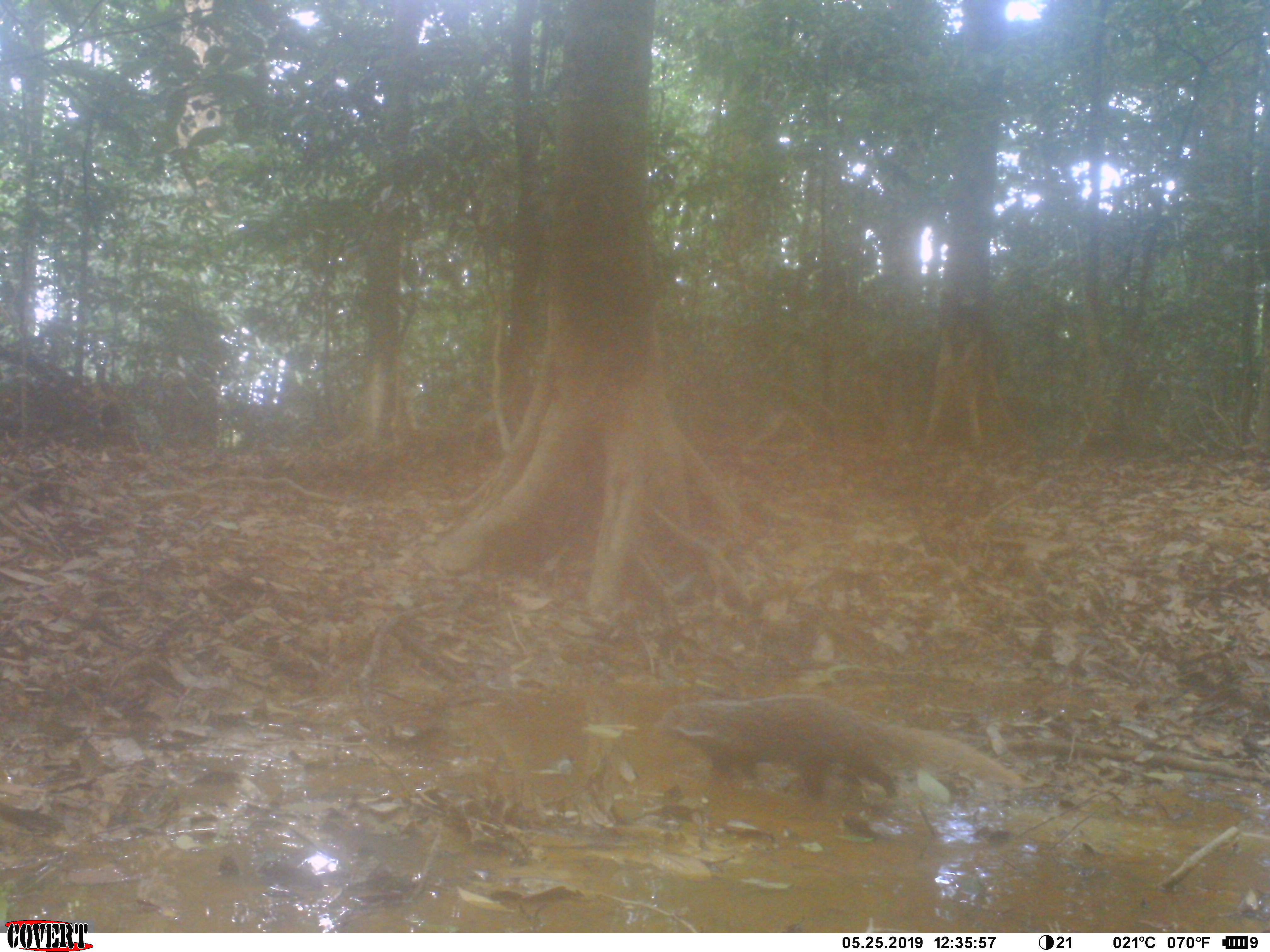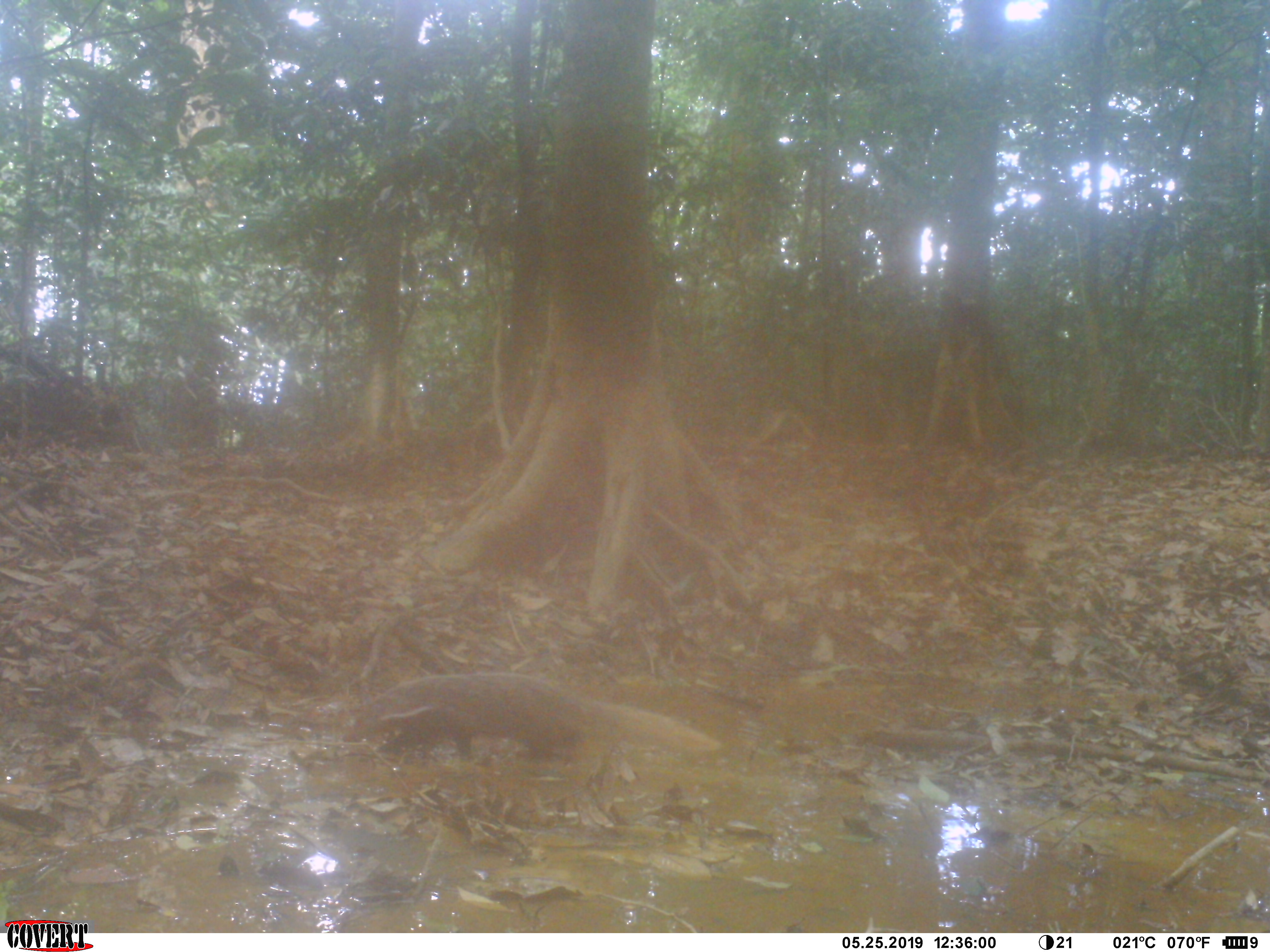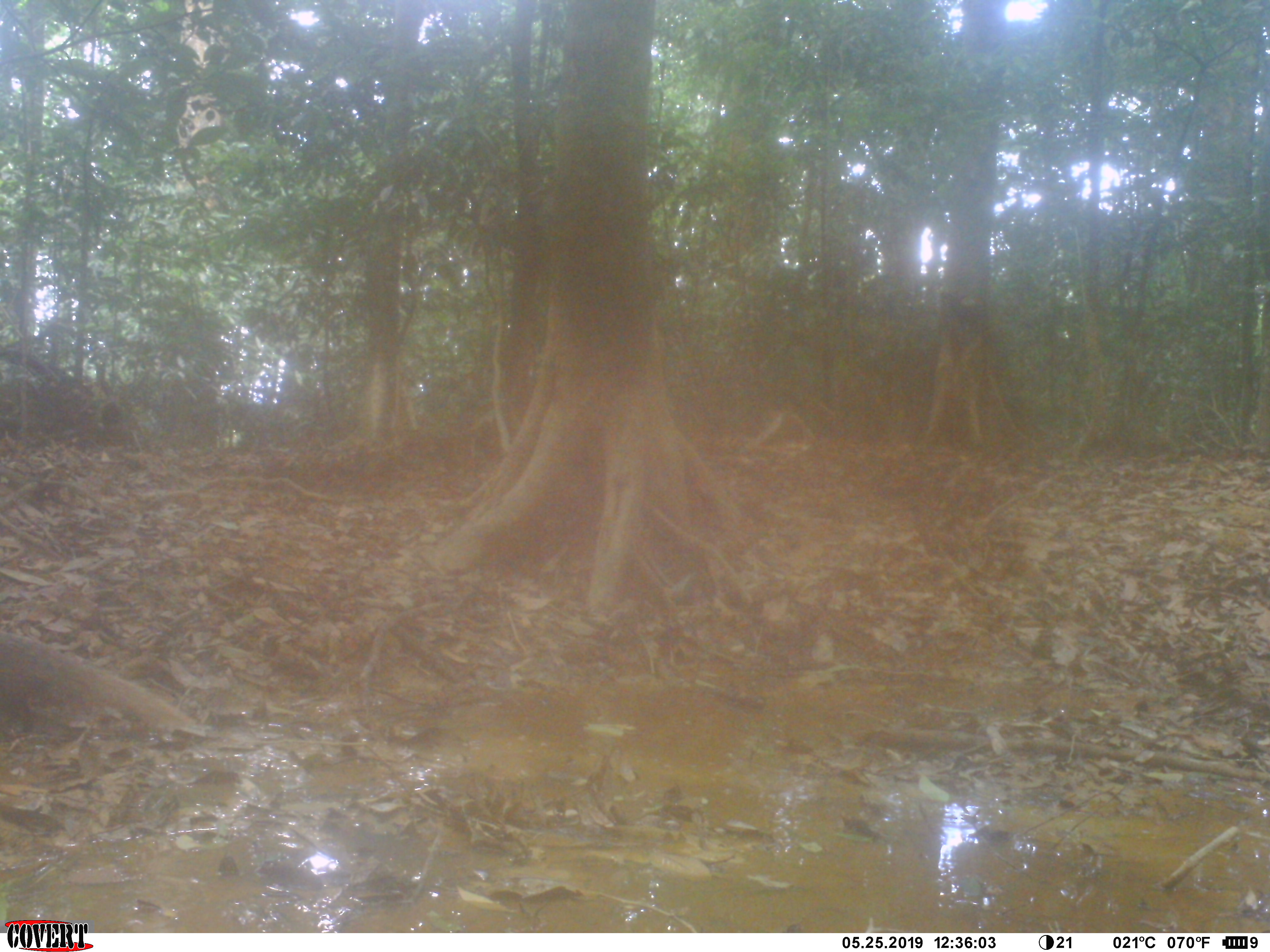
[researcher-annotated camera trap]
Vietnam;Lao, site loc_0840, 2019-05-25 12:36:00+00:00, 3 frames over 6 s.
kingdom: Animalia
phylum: Chordata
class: Mammalia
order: Carnivora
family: Herpestidae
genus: Urva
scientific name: Urva urva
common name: crab-eating mongoose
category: crab eating mongoose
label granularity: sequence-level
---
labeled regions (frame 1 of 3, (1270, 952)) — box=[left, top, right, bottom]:
crab eating mongoose: box=[659, 693, 1026, 808]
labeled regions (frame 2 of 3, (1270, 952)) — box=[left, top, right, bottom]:
crab eating mongoose: box=[341, 672, 720, 761]